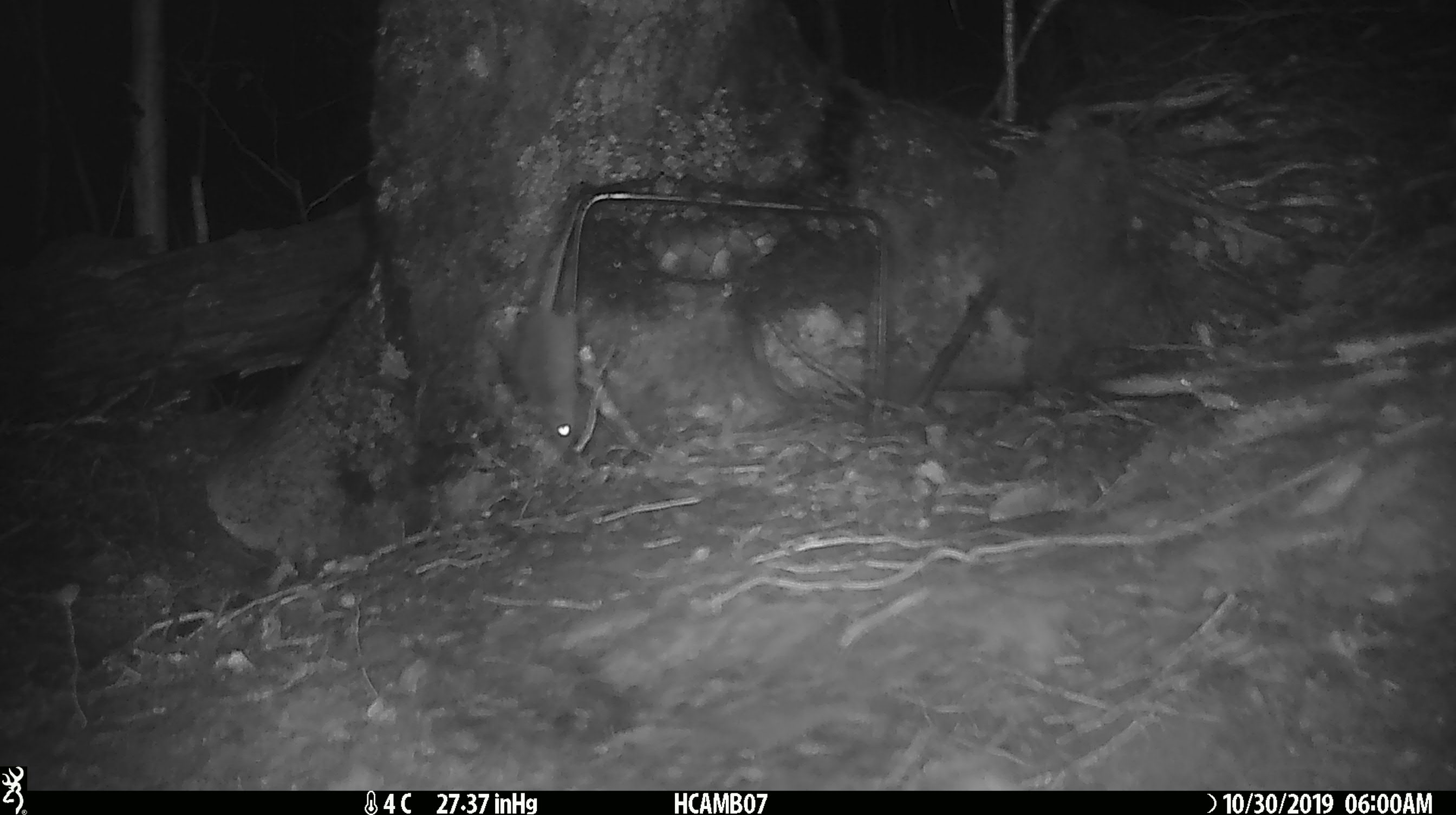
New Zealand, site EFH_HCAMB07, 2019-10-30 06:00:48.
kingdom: Animalia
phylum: Chordata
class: Mammalia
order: Rodentia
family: Muridae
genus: Mus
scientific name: Mus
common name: mouse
Mouse (Mus).